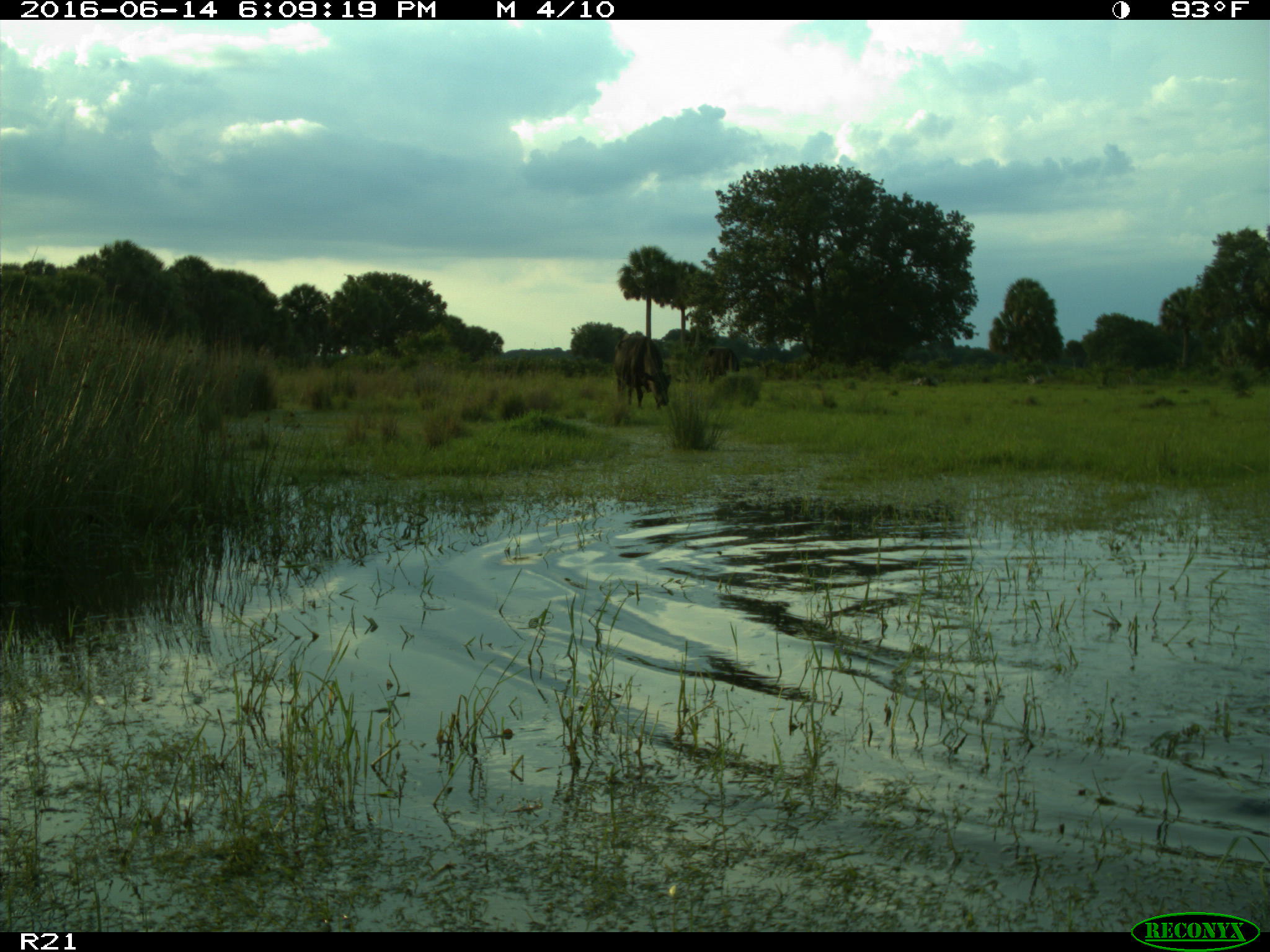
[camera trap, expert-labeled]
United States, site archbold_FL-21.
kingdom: Animalia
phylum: Chordata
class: Mammalia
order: Artiodactyla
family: Bovidae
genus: Bos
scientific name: Bos taurus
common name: domestic cow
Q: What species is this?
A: Bos taurus (domestic cow).